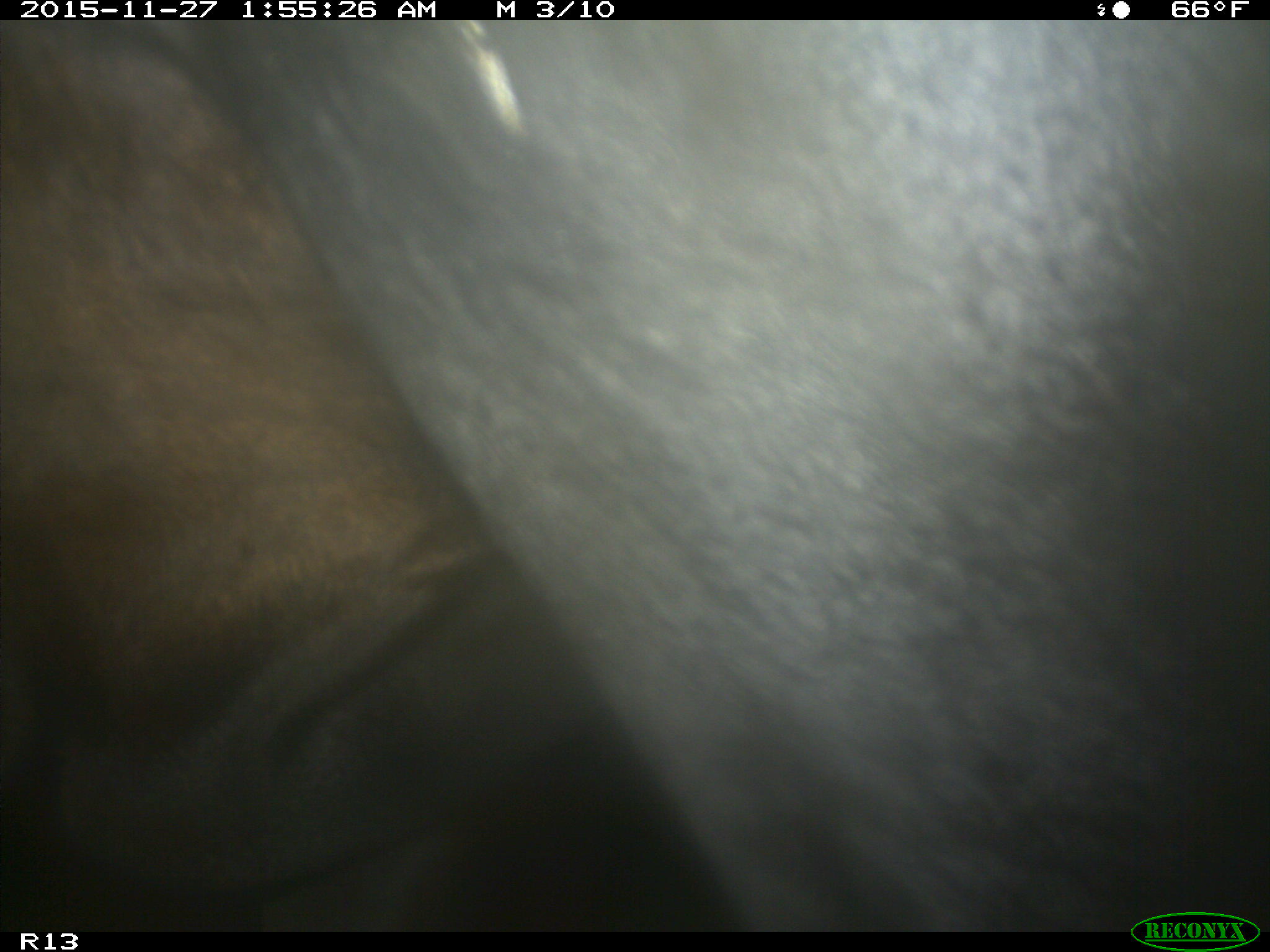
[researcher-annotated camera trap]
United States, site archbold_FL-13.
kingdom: Animalia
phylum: Chordata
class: Mammalia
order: Artiodactyla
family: Bovidae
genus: Bos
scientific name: Bos taurus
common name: domestic cow